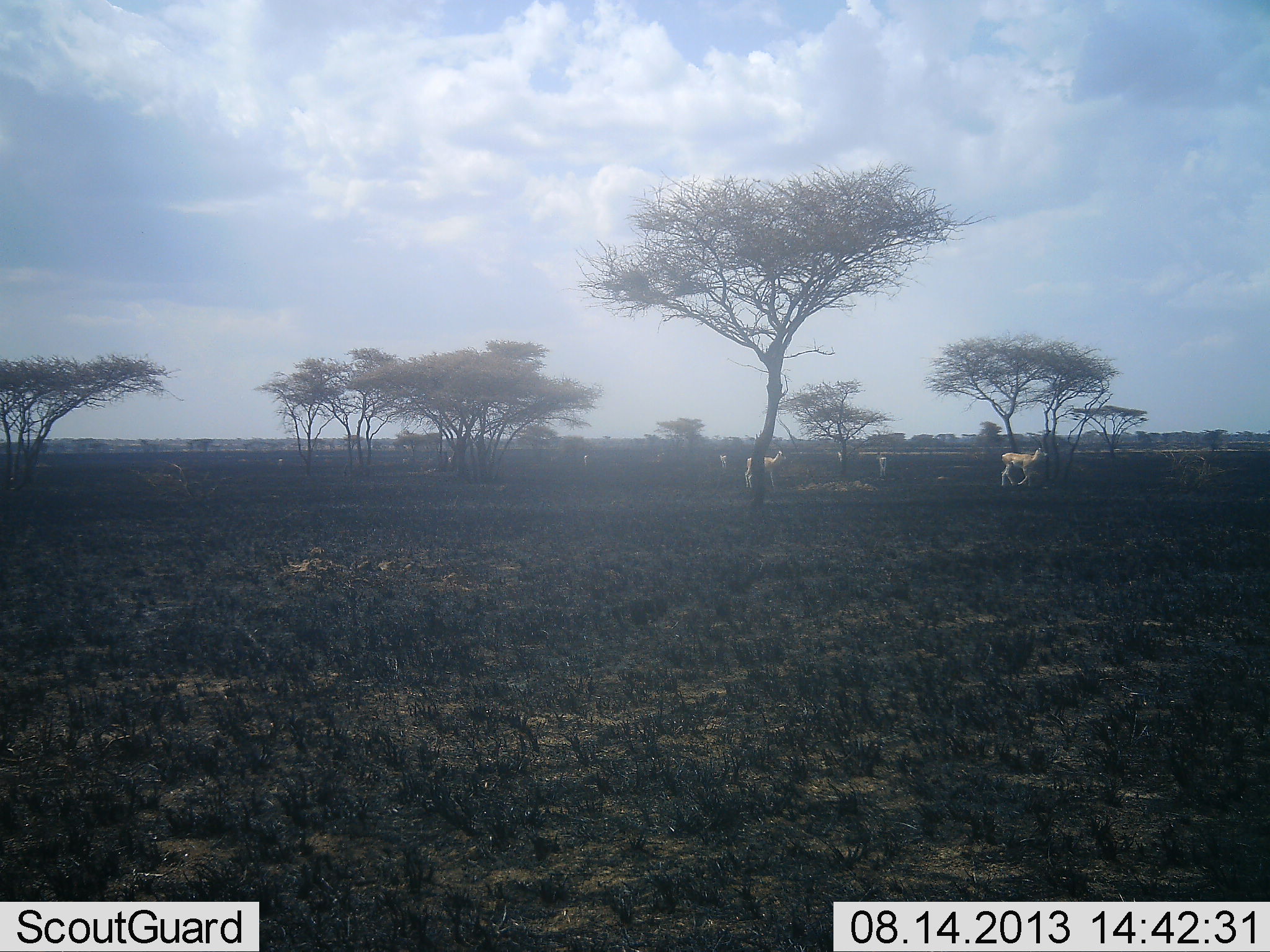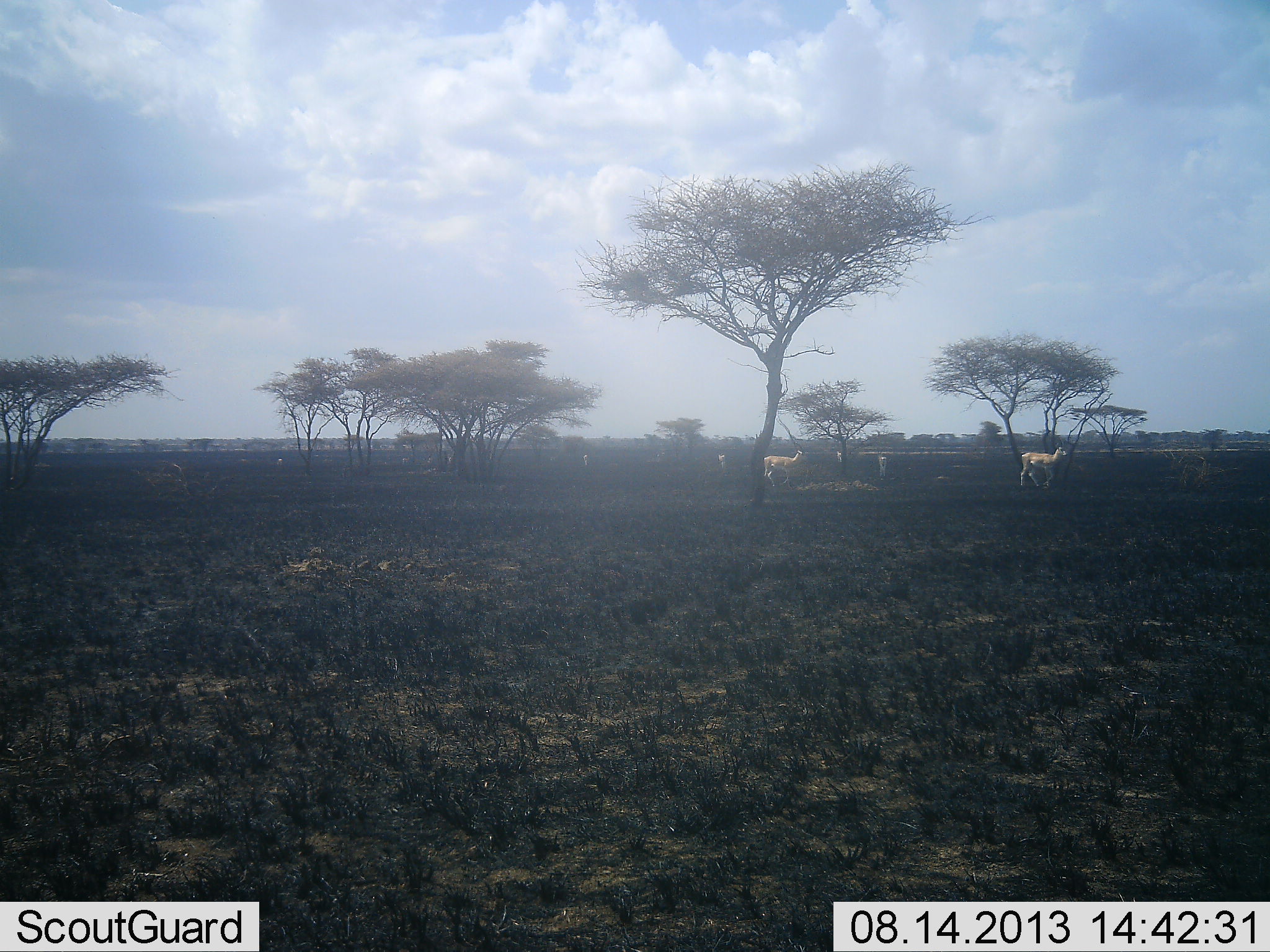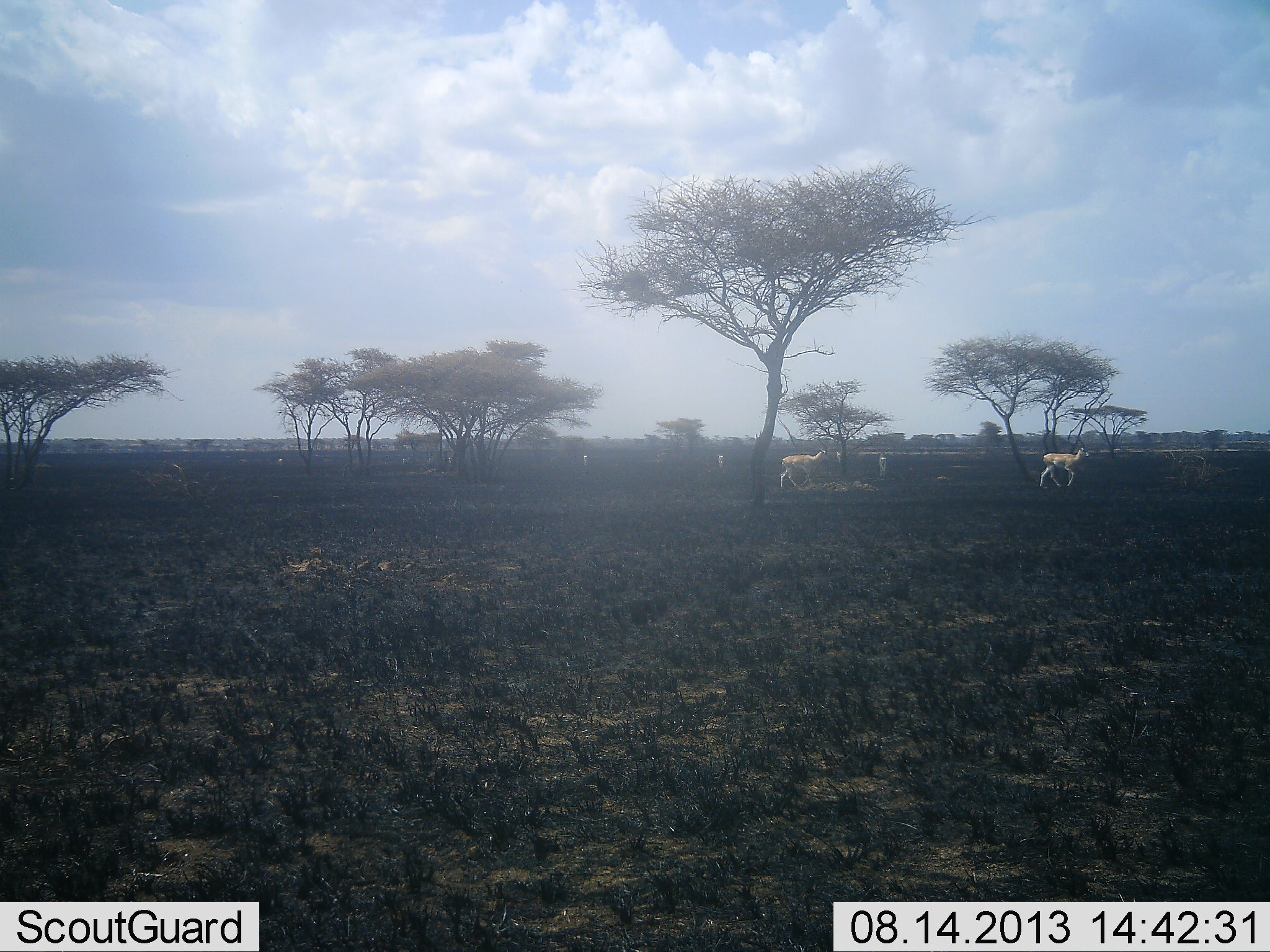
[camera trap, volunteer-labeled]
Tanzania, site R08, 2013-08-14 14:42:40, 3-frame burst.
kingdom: Animalia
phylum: Chordata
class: Mammalia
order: Artiodactyla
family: Bovidae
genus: Nanger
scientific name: Nanger granti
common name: grant's gazelle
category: gazellegrants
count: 3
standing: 27%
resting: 0%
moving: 95%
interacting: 0%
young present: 0%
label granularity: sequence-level